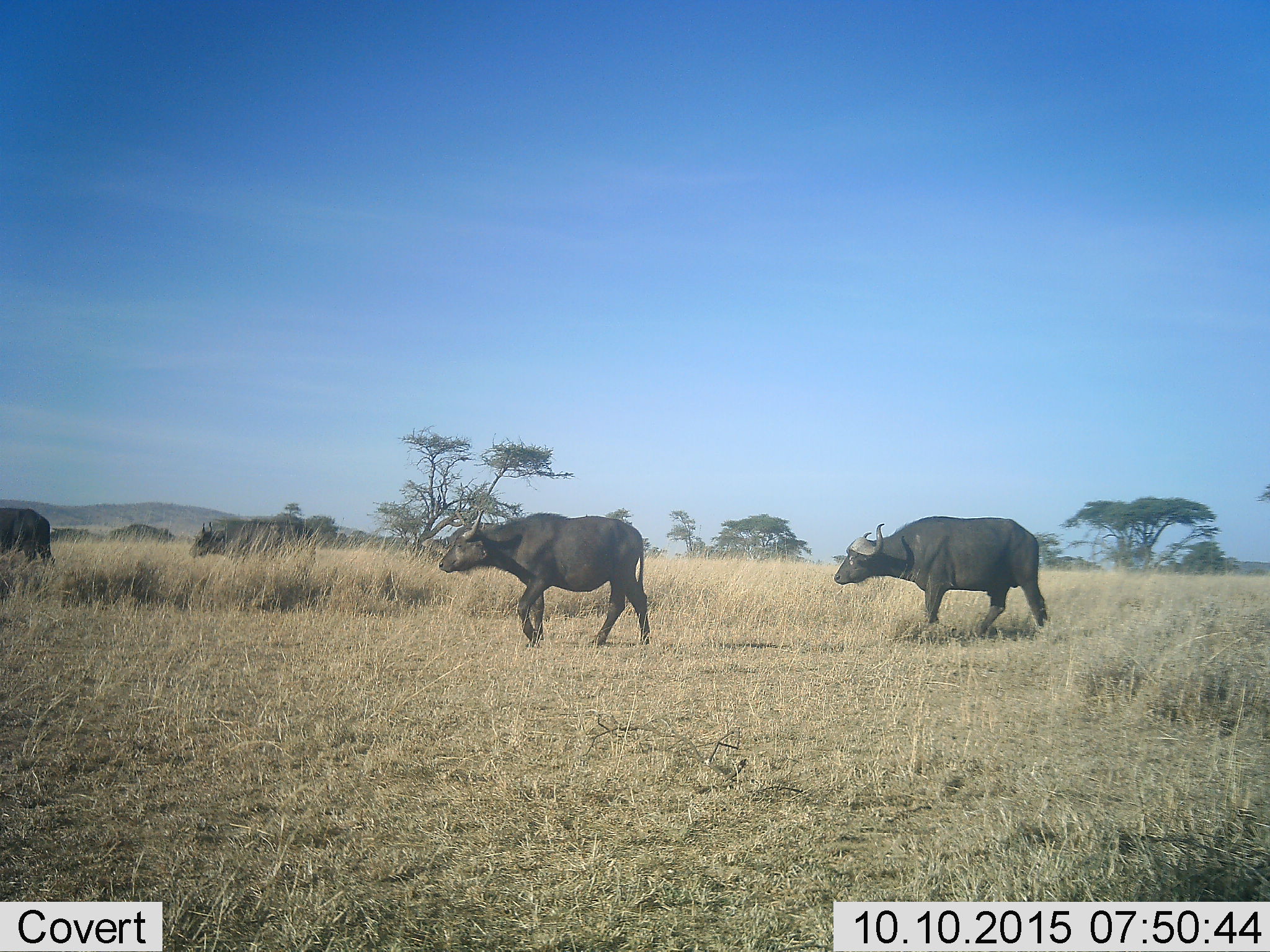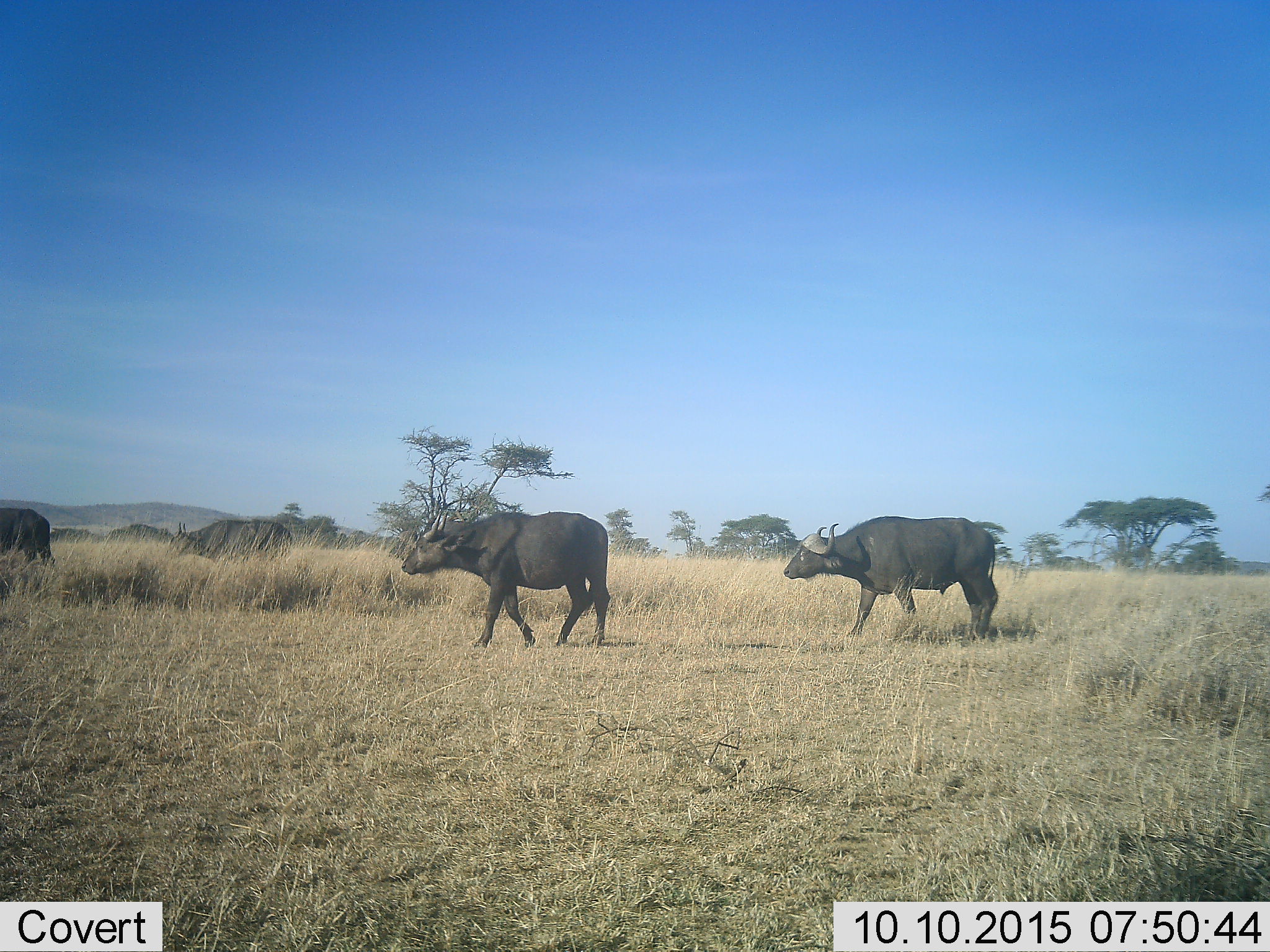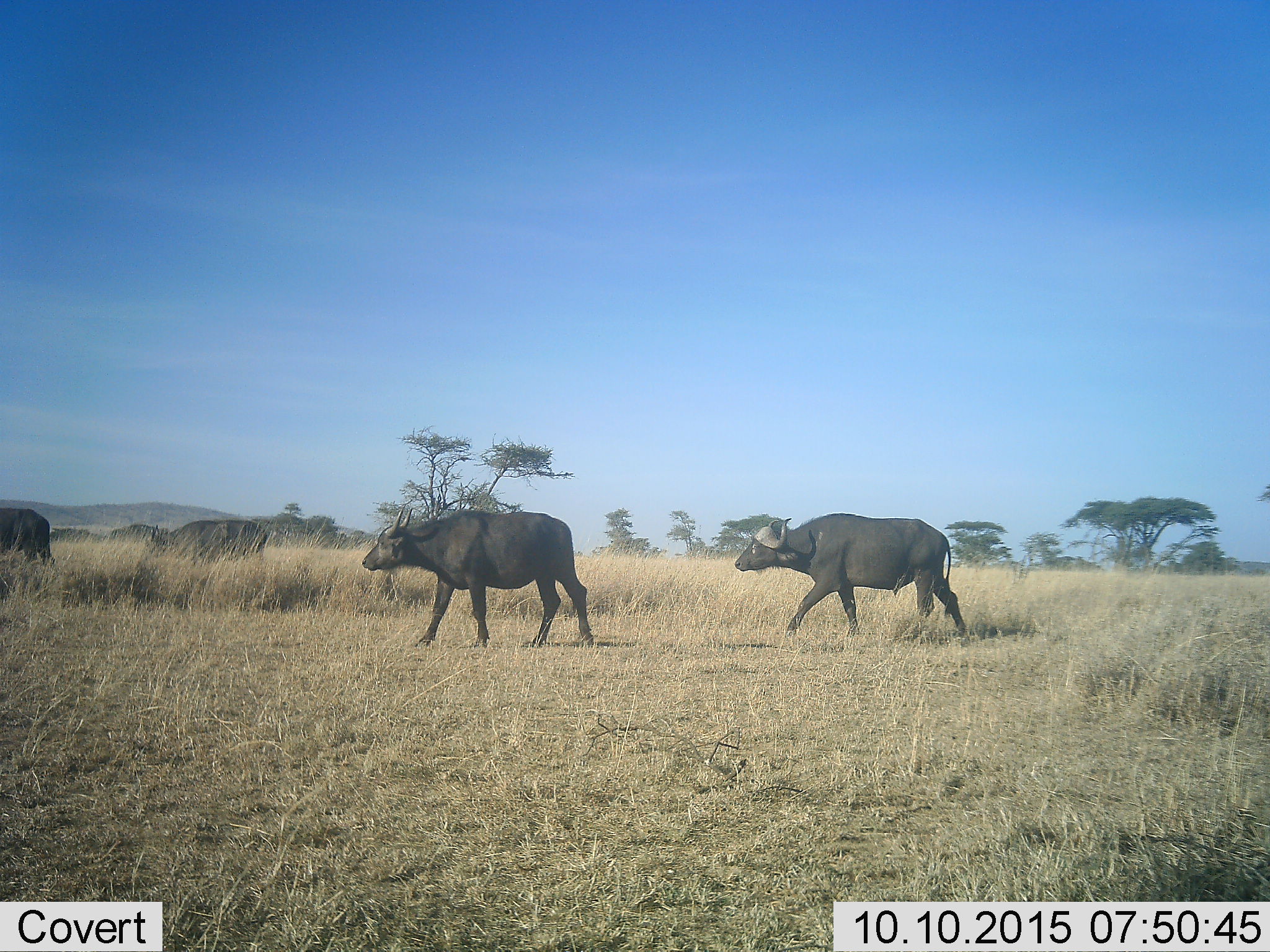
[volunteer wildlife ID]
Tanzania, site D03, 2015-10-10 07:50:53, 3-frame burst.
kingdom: Animalia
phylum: Chordata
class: Mammalia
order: Artiodactyla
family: Bovidae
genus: Syncerus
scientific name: Syncerus caffer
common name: cape buffalo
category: buffalo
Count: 4.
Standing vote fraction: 28%.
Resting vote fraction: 0%.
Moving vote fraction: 94%.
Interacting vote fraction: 0%.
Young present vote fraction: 11%.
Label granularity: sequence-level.